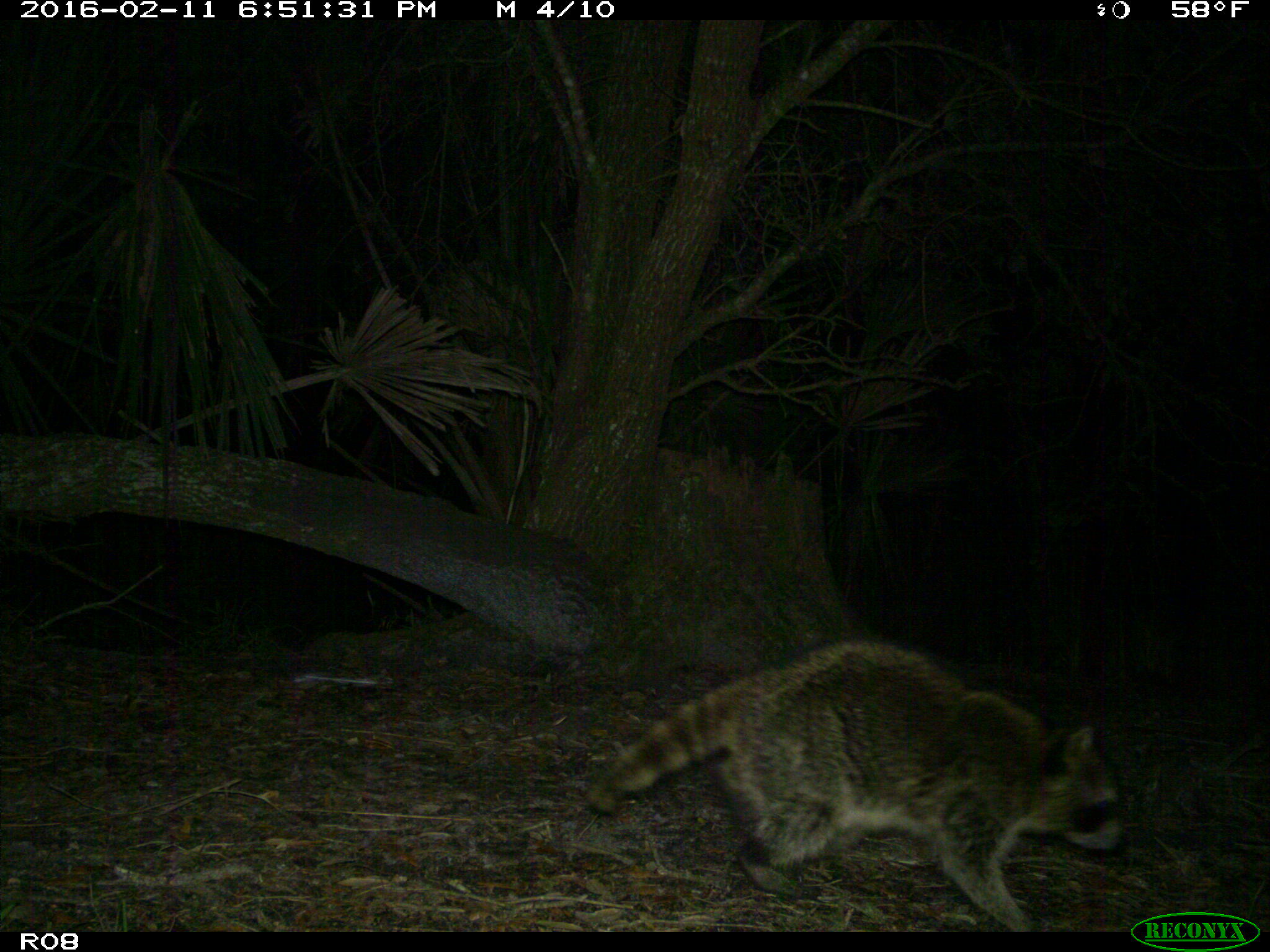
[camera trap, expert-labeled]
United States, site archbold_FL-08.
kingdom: Animalia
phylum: Chordata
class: Mammalia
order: Carnivora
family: Procyonidae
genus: Procyon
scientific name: Procyon lotor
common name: common raccoon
Procyon lotor (common raccoon).